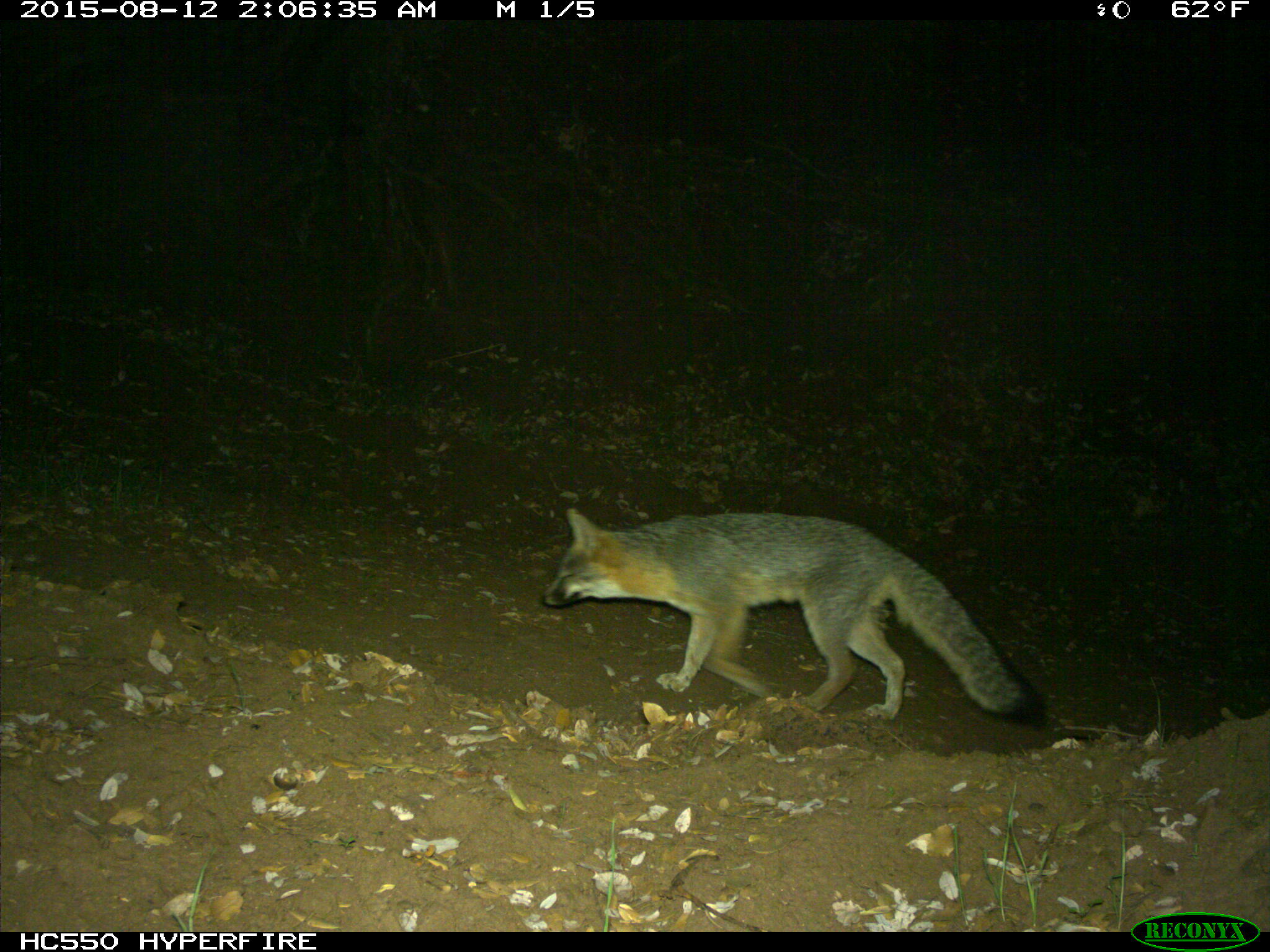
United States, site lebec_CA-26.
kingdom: Animalia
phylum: Chordata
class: Mammalia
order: Carnivora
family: Canidae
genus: Urocyon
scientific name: Urocyon cinereoargenteus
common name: gray fox